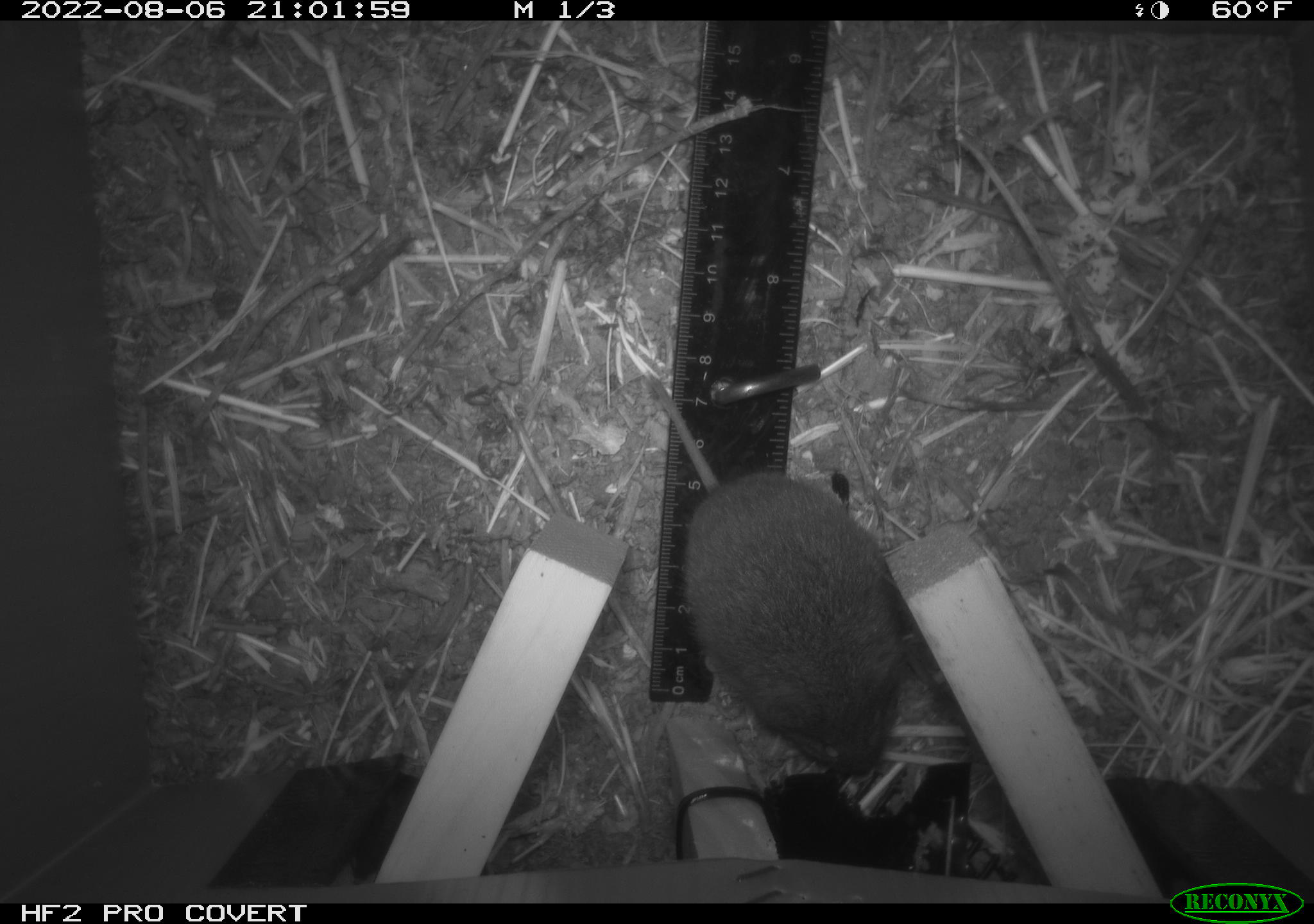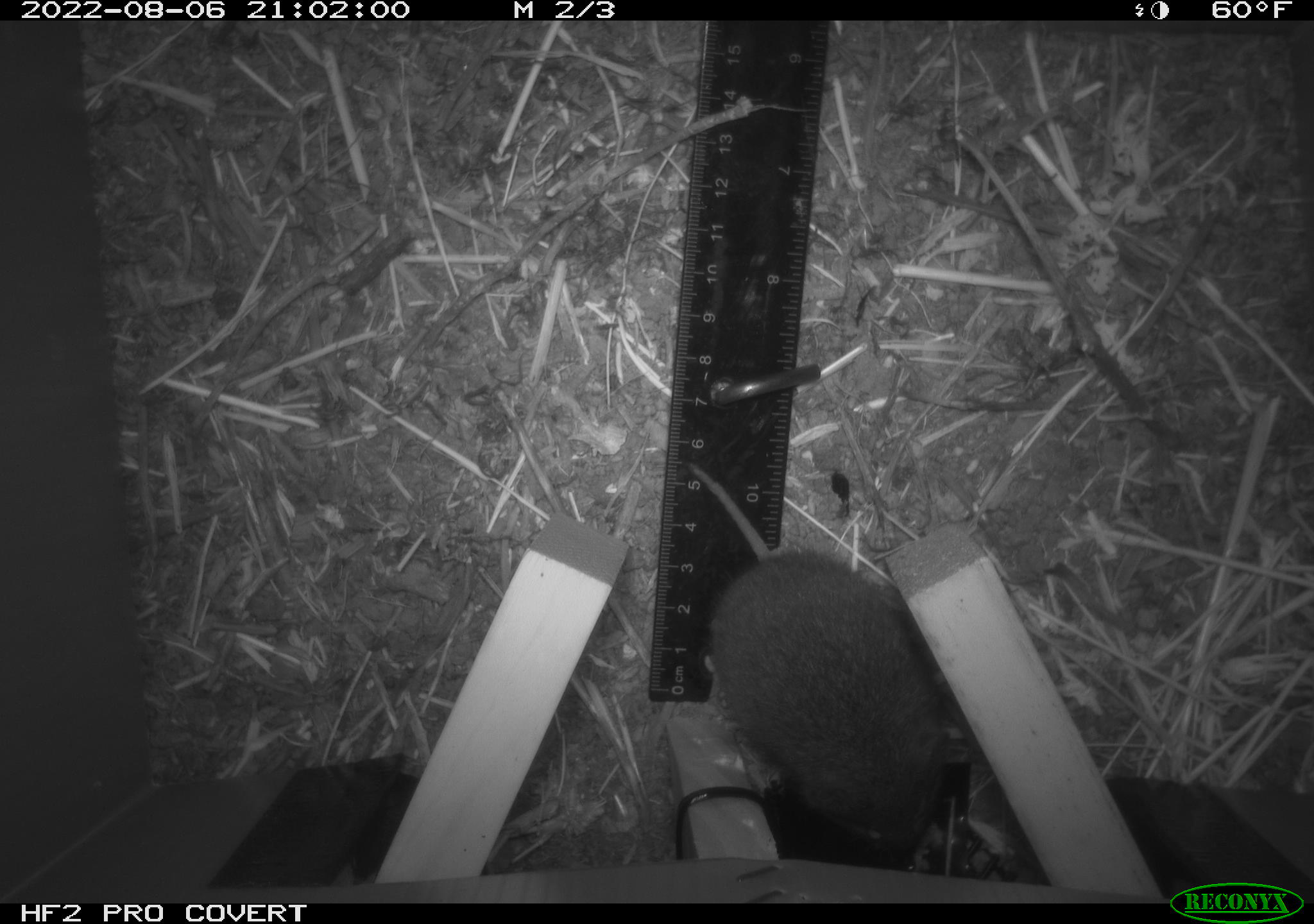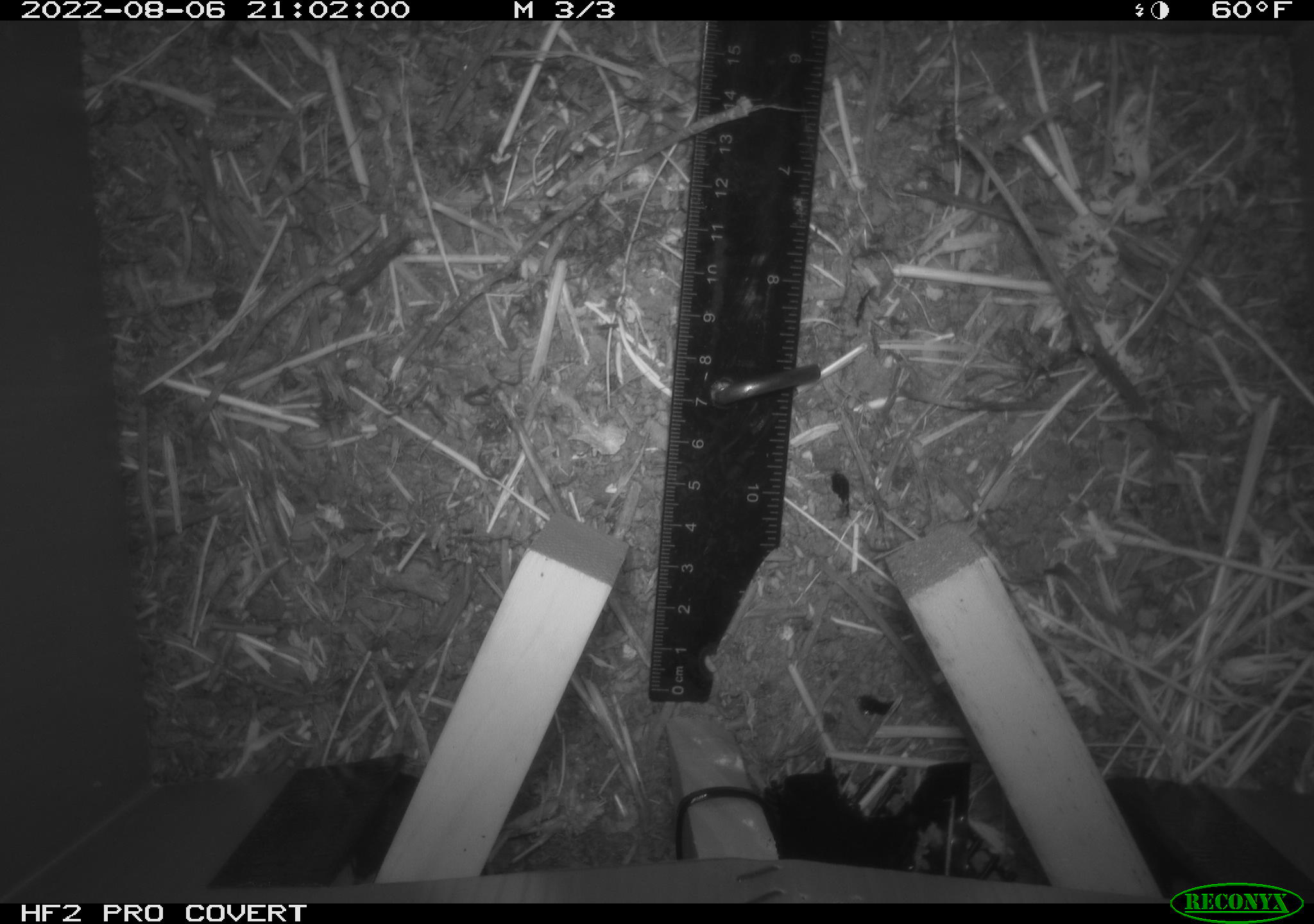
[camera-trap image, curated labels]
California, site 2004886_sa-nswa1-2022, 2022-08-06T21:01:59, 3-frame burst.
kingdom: Animalia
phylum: Chordata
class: Mammalia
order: Rodentia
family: Cricetidae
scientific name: Cricetidae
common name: hamsters, voles, lemmings, and allies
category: cricetidae family